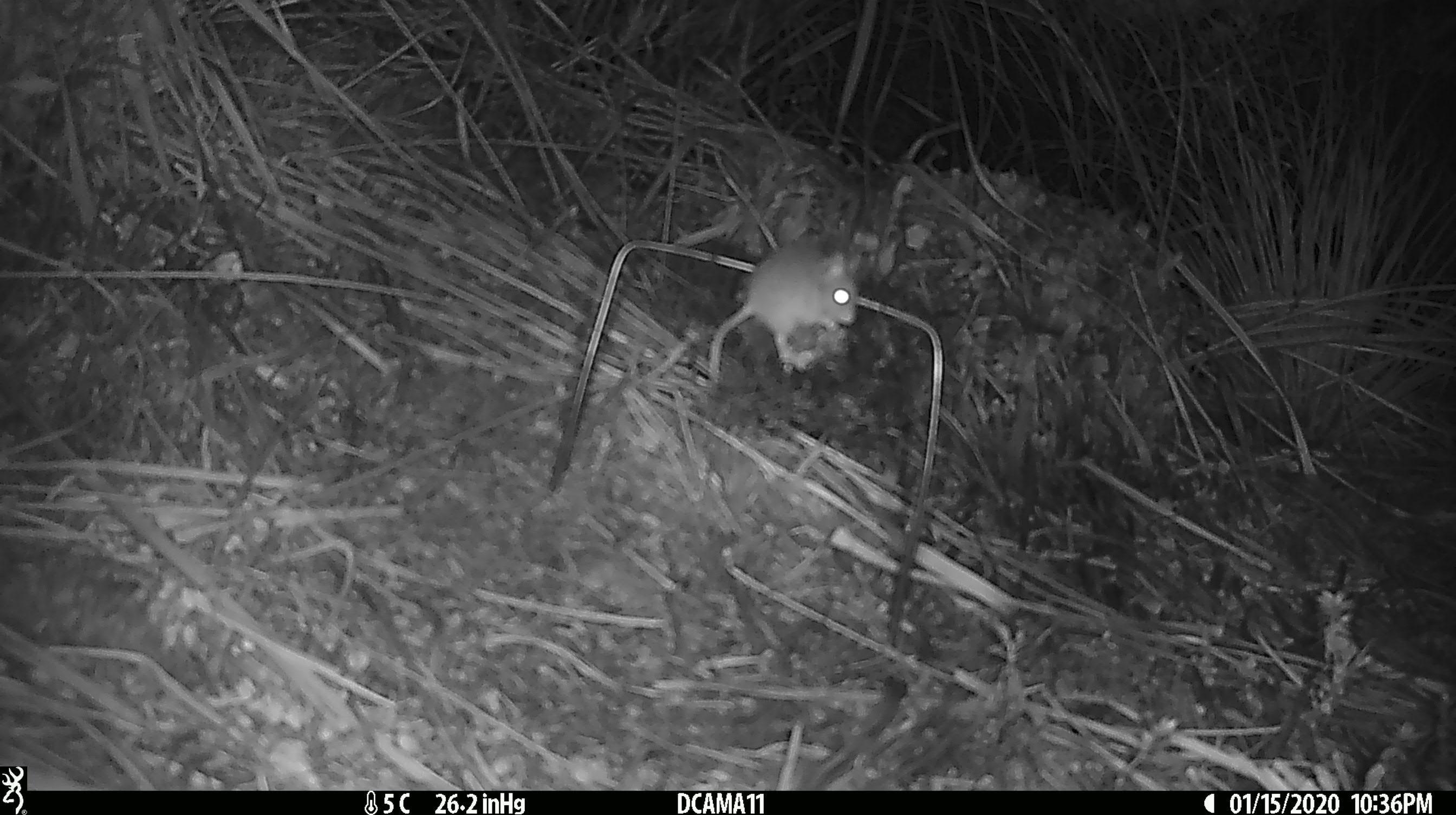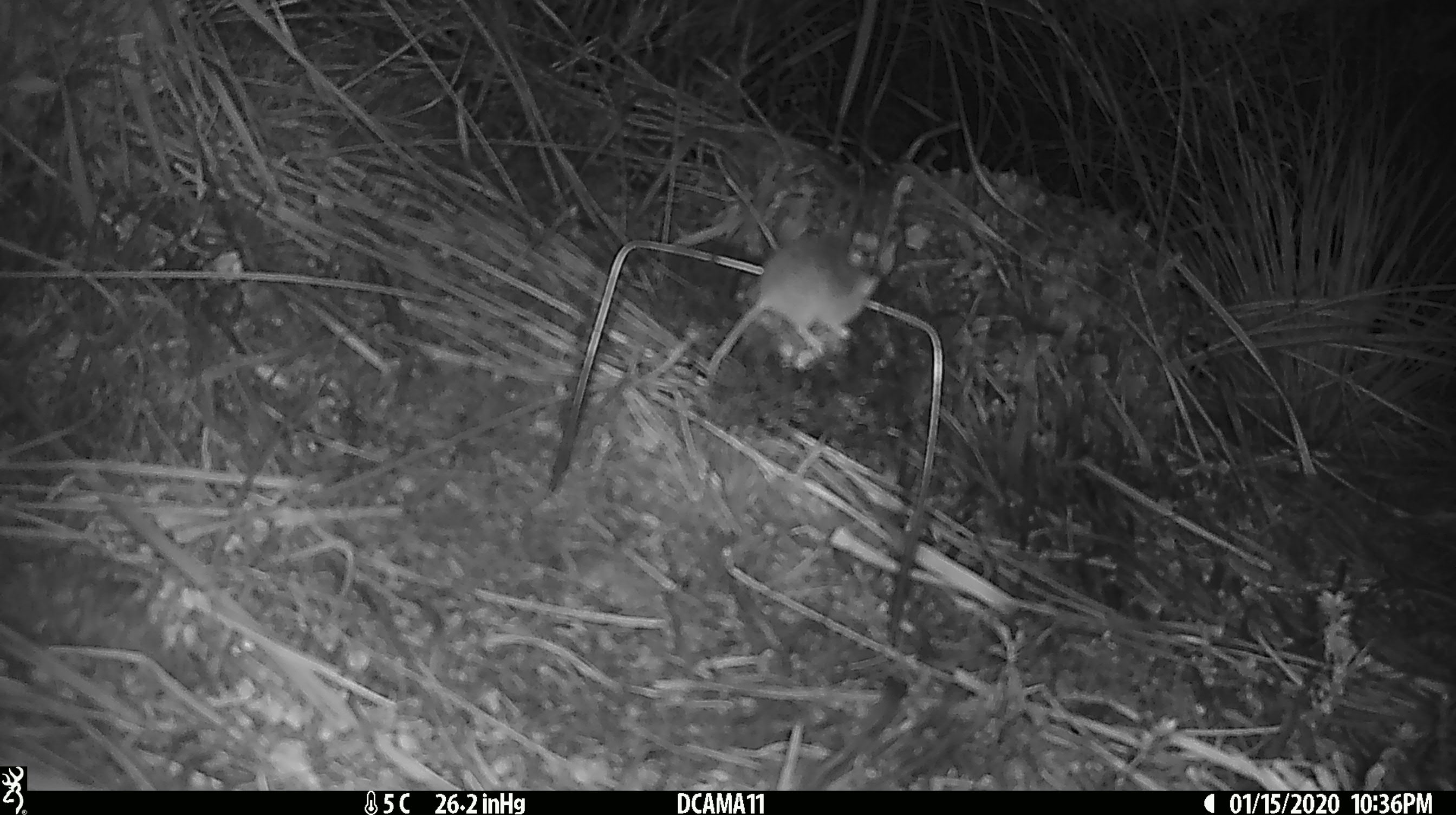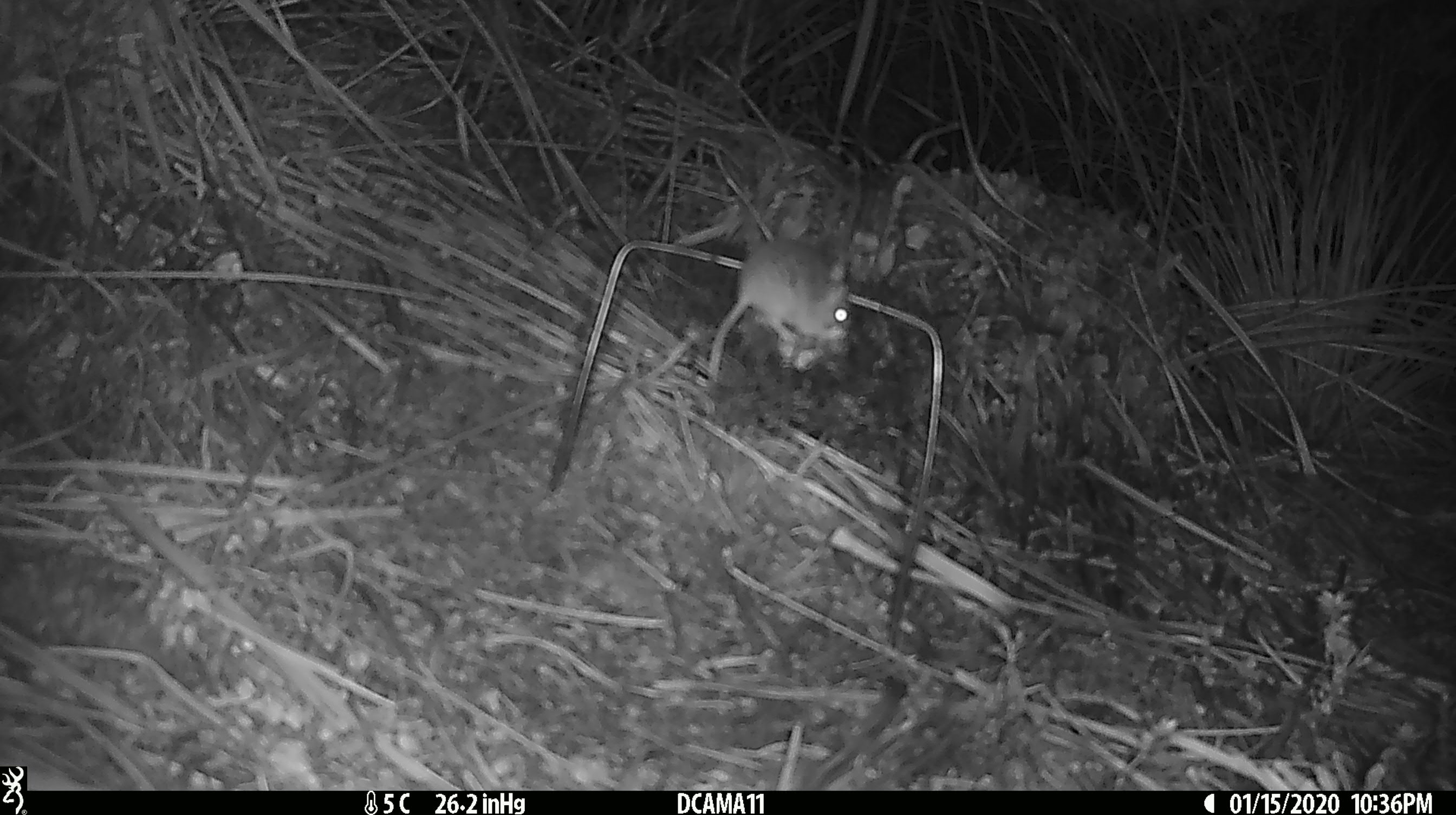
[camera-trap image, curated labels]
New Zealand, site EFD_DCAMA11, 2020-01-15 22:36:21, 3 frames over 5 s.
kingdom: Animalia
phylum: Chordata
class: Mammalia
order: Rodentia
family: Muridae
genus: Mus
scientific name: Mus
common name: mouse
Mouse (Mus).